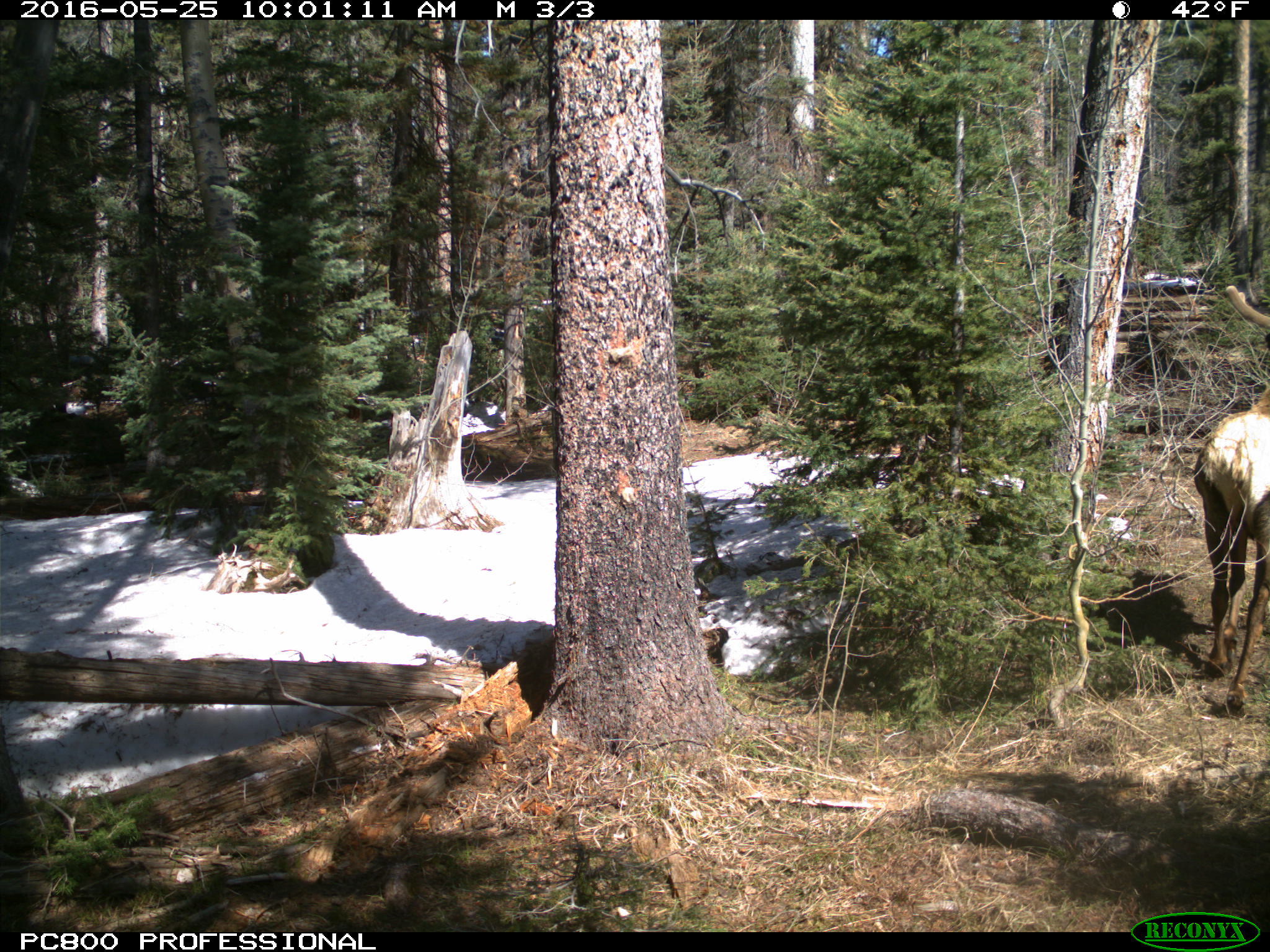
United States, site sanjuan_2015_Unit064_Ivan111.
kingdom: Animalia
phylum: Chordata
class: Mammalia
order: Artiodactyla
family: Cervidae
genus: Cervus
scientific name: Cervus elaphus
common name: red deer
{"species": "Cervus elaphus (red deer)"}